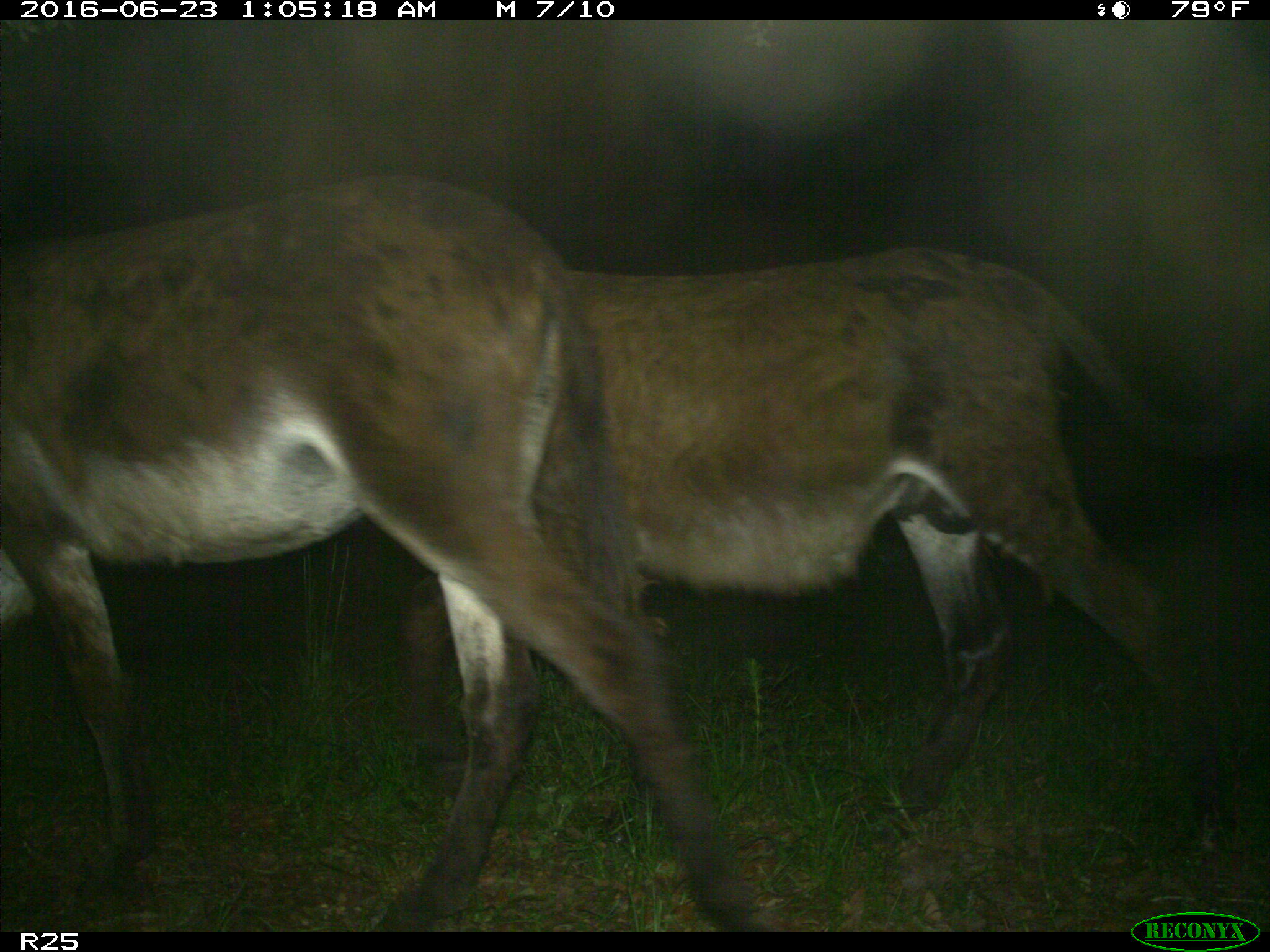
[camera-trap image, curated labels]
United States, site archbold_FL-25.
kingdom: Animalia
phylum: Chordata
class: Mammalia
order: Artiodactyla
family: Bovidae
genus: Bos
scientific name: Bos taurus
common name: domestic cow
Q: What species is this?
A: Bos taurus (domestic cow).